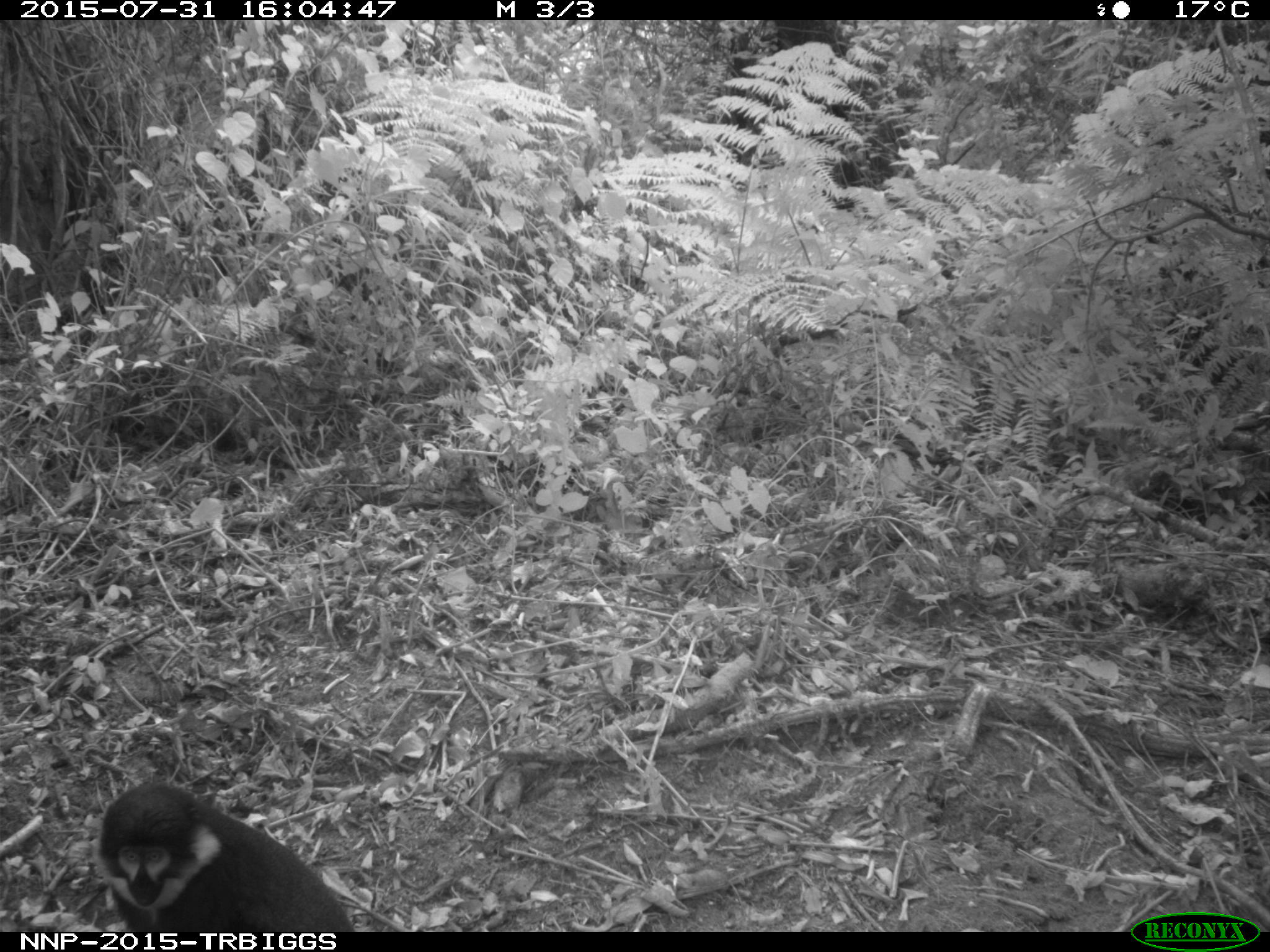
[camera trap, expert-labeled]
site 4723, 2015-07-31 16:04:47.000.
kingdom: Animalia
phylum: Chordata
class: Mammalia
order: Primates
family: Cercopithecidae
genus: Allochrocebus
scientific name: Allochrocebus lhoesti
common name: l'hoest's monkey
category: cercopithecus lhoesti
Cercopithecus lhoesti (l'hoest's monkey) (Allochrocebus lhoesti), count 1.